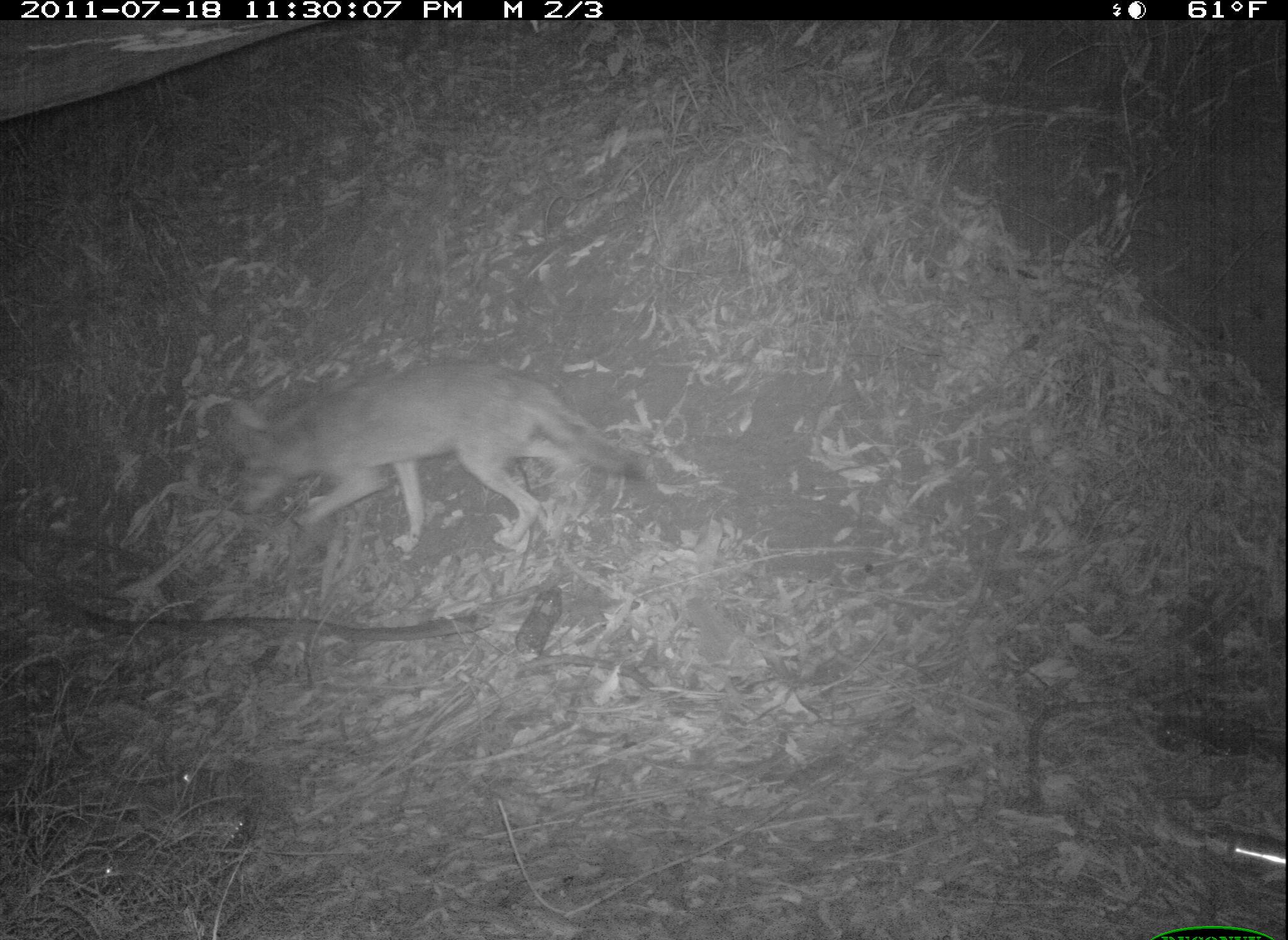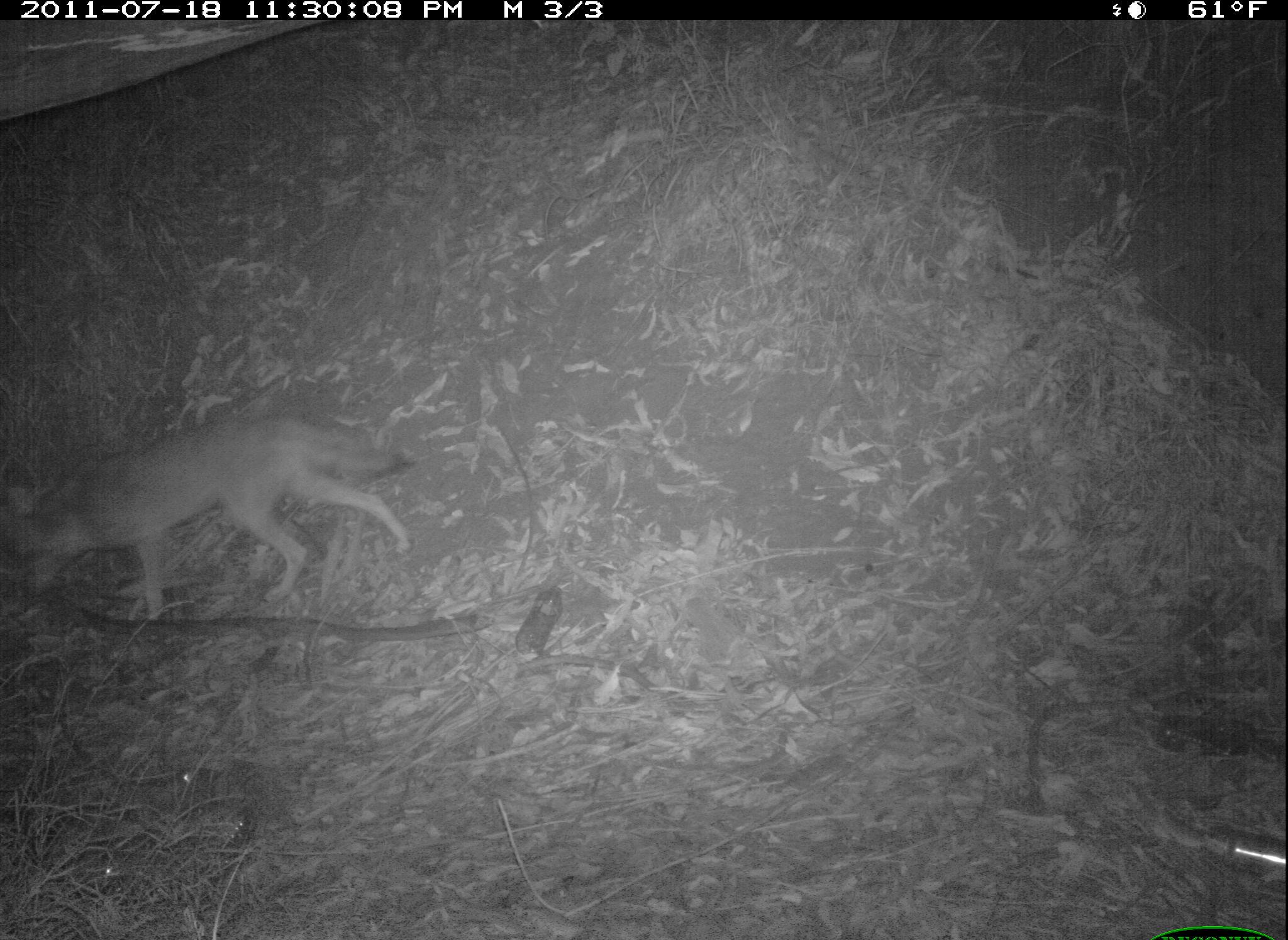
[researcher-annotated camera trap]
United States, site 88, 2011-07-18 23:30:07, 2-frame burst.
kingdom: Animalia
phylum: Chordata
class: Mammalia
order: Carnivora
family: Canidae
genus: Canis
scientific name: Canis latrans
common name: coyote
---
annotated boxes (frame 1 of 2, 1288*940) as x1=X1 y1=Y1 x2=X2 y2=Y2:
coyote: x1=213 y1=359 x2=649 y2=556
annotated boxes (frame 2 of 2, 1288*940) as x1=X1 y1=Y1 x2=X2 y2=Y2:
coyote: x1=8 y1=404 x2=420 y2=631